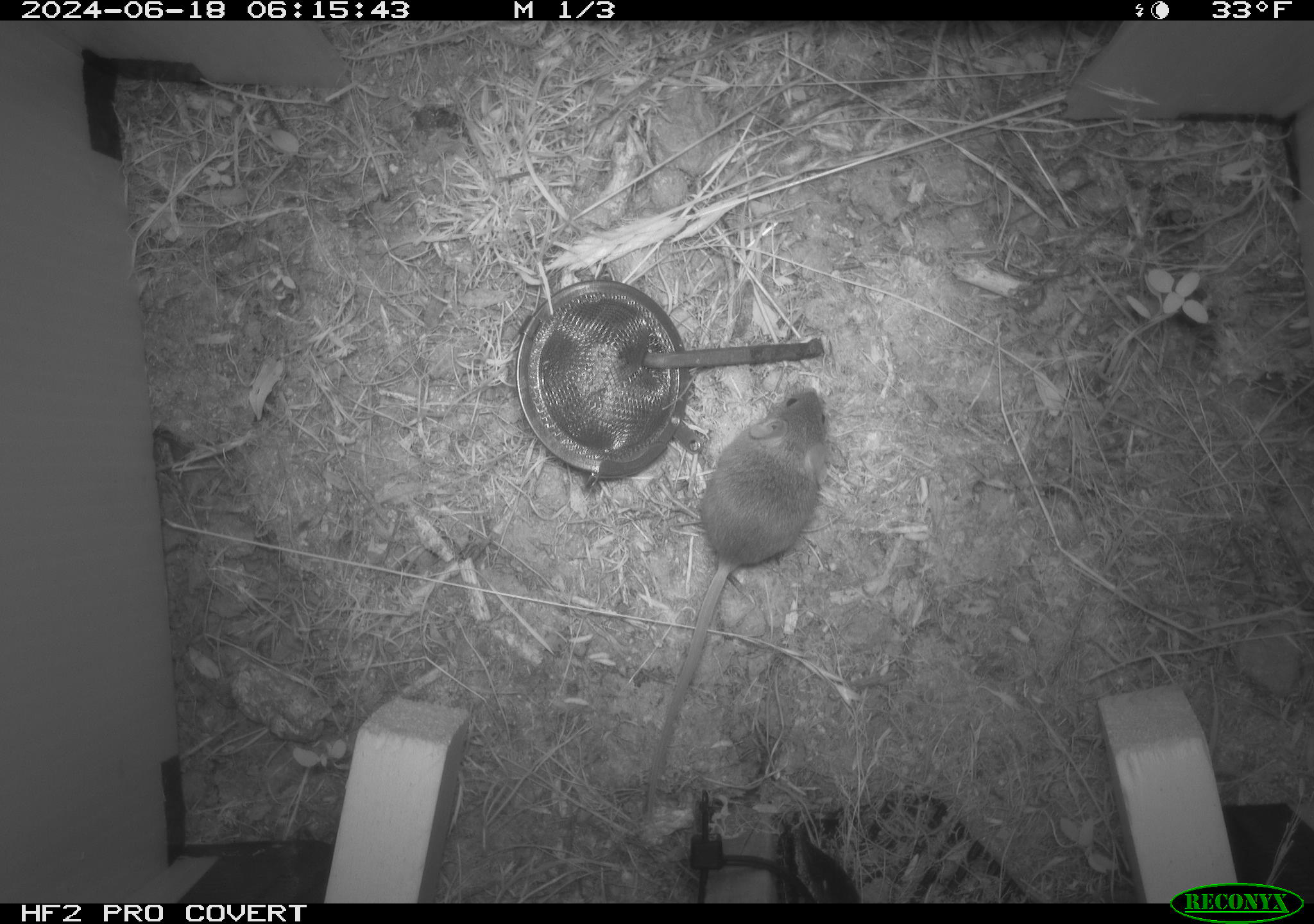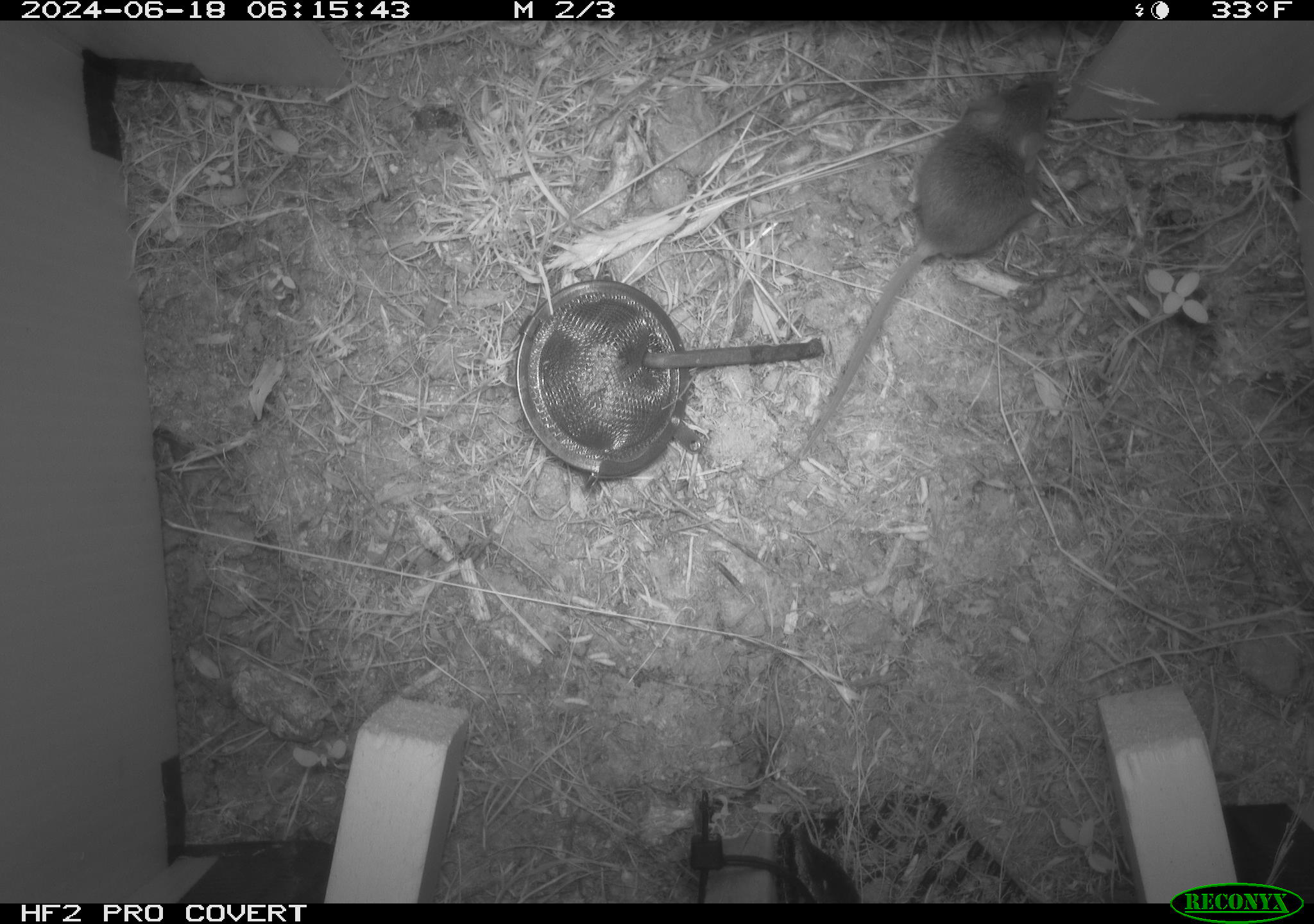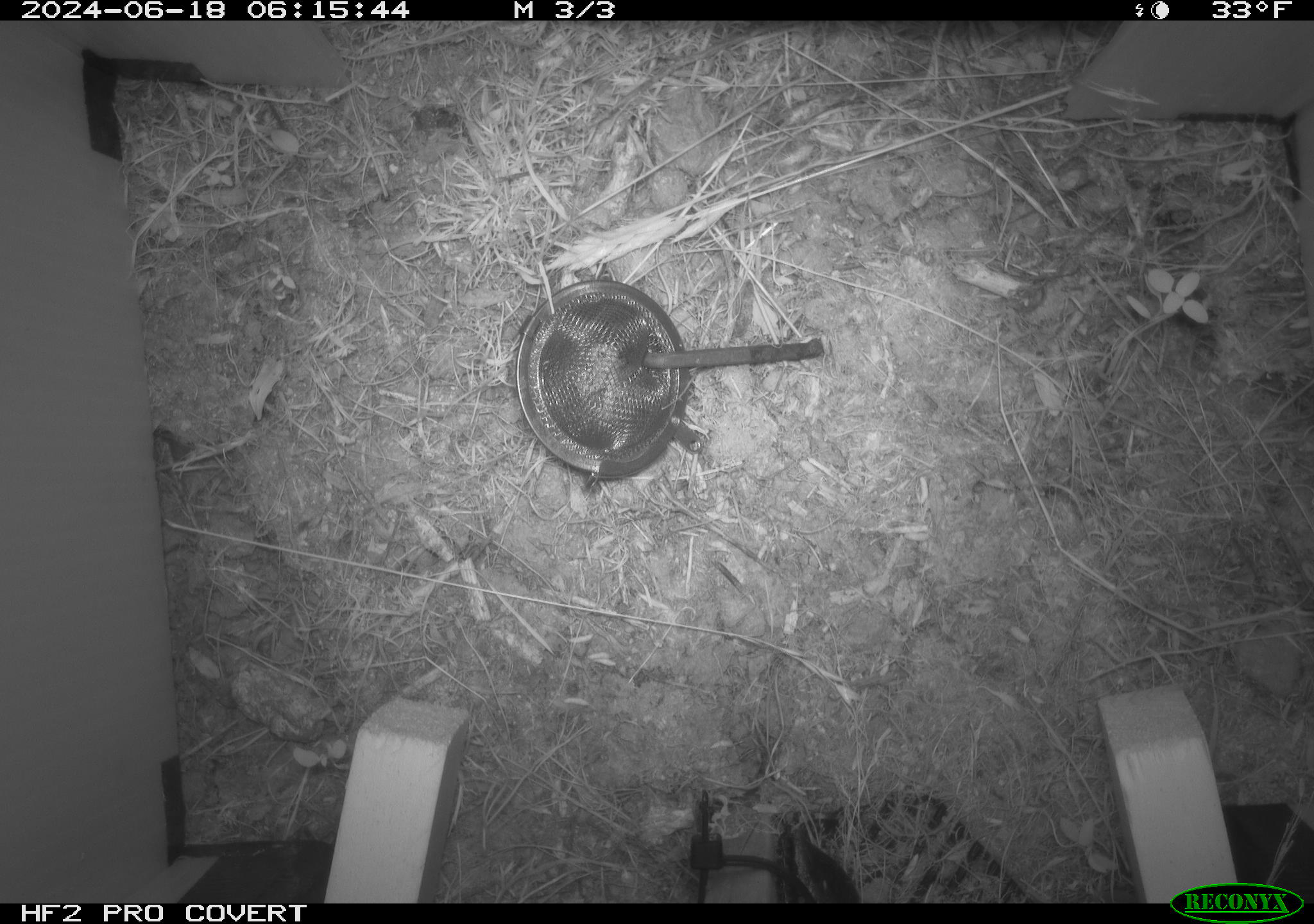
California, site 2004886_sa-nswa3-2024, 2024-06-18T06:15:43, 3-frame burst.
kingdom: Animalia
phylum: Chordata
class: Mammalia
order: Rodentia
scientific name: Rodentia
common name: rodent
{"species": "rodent (Rodentia)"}